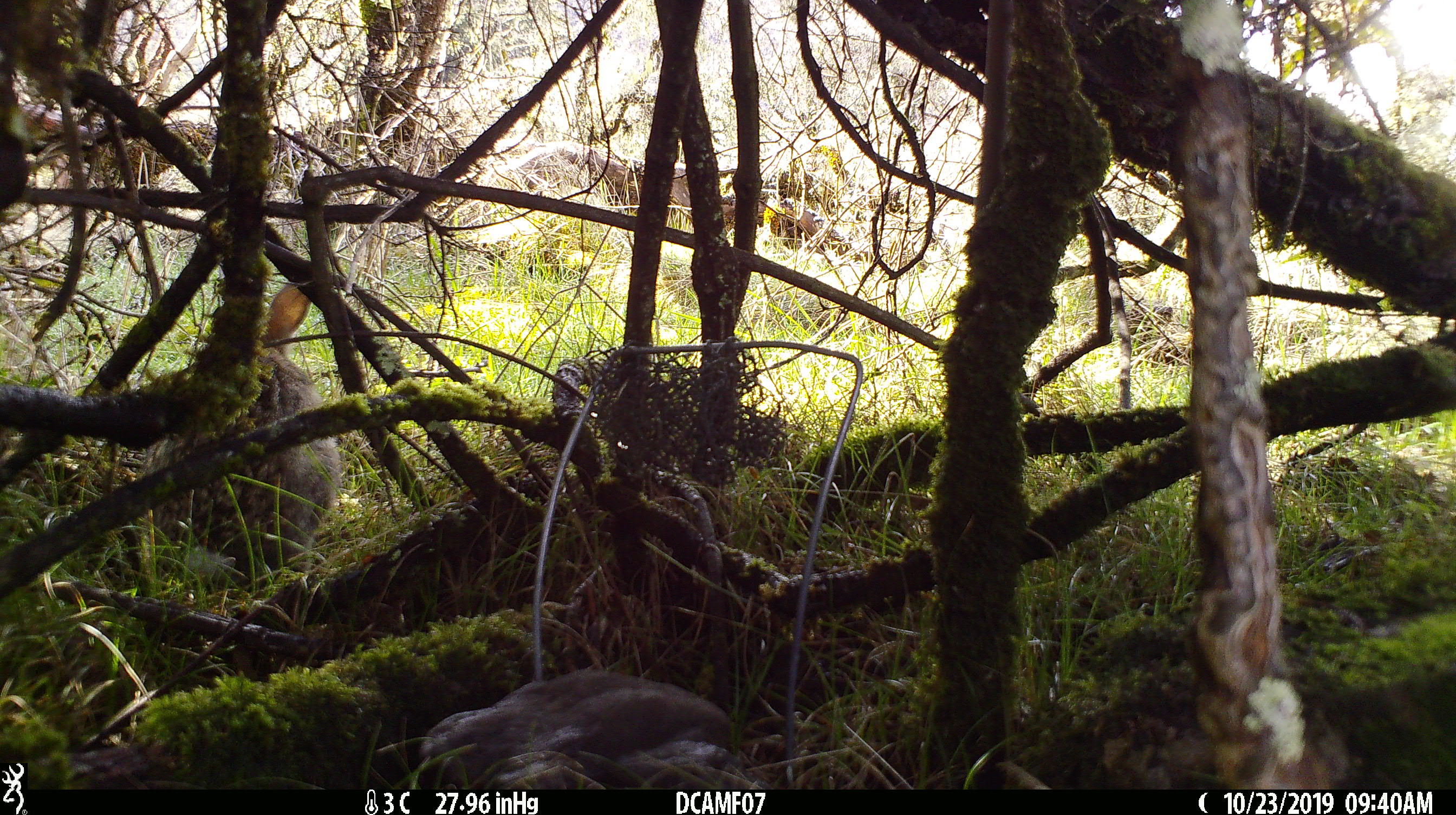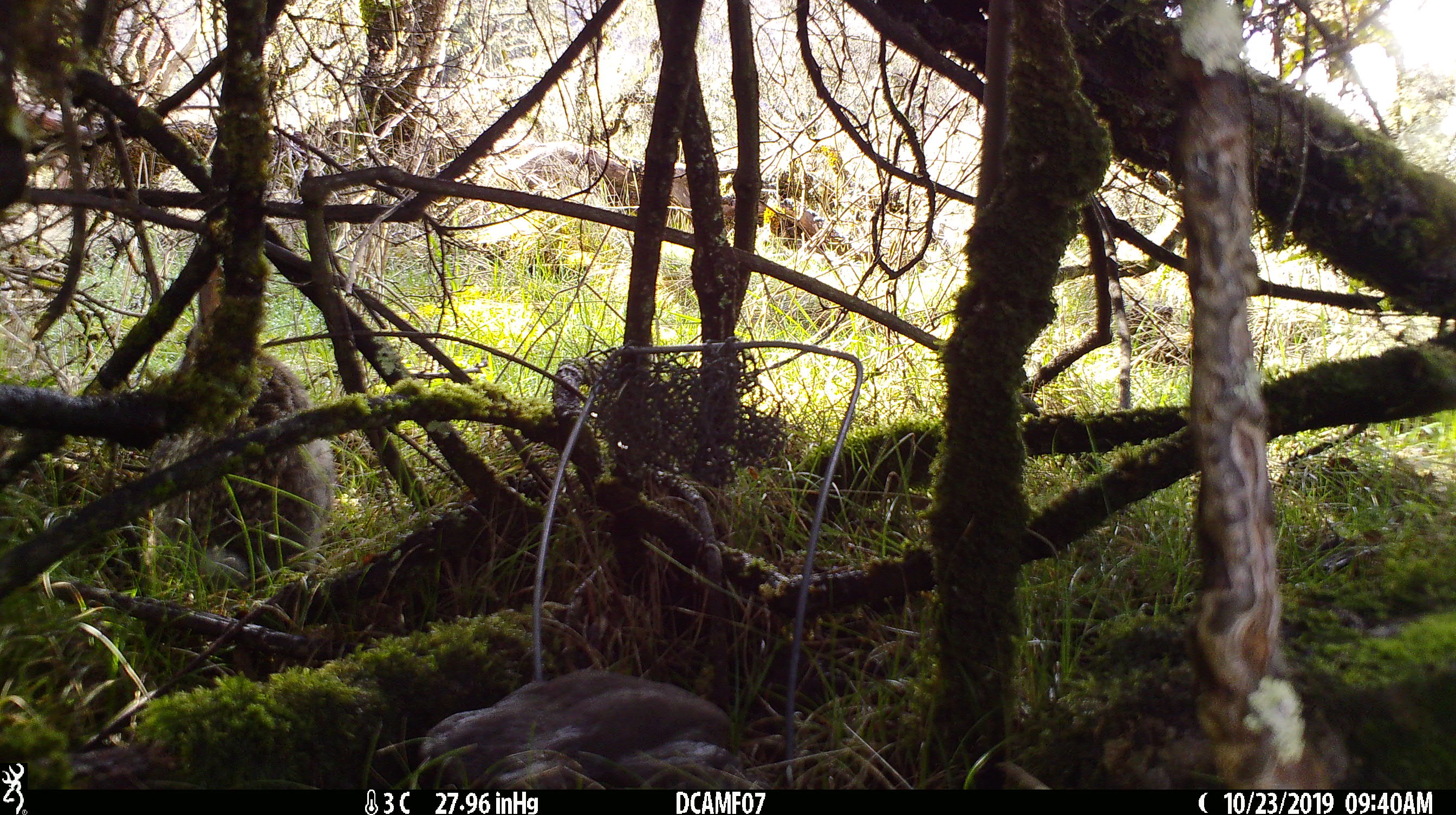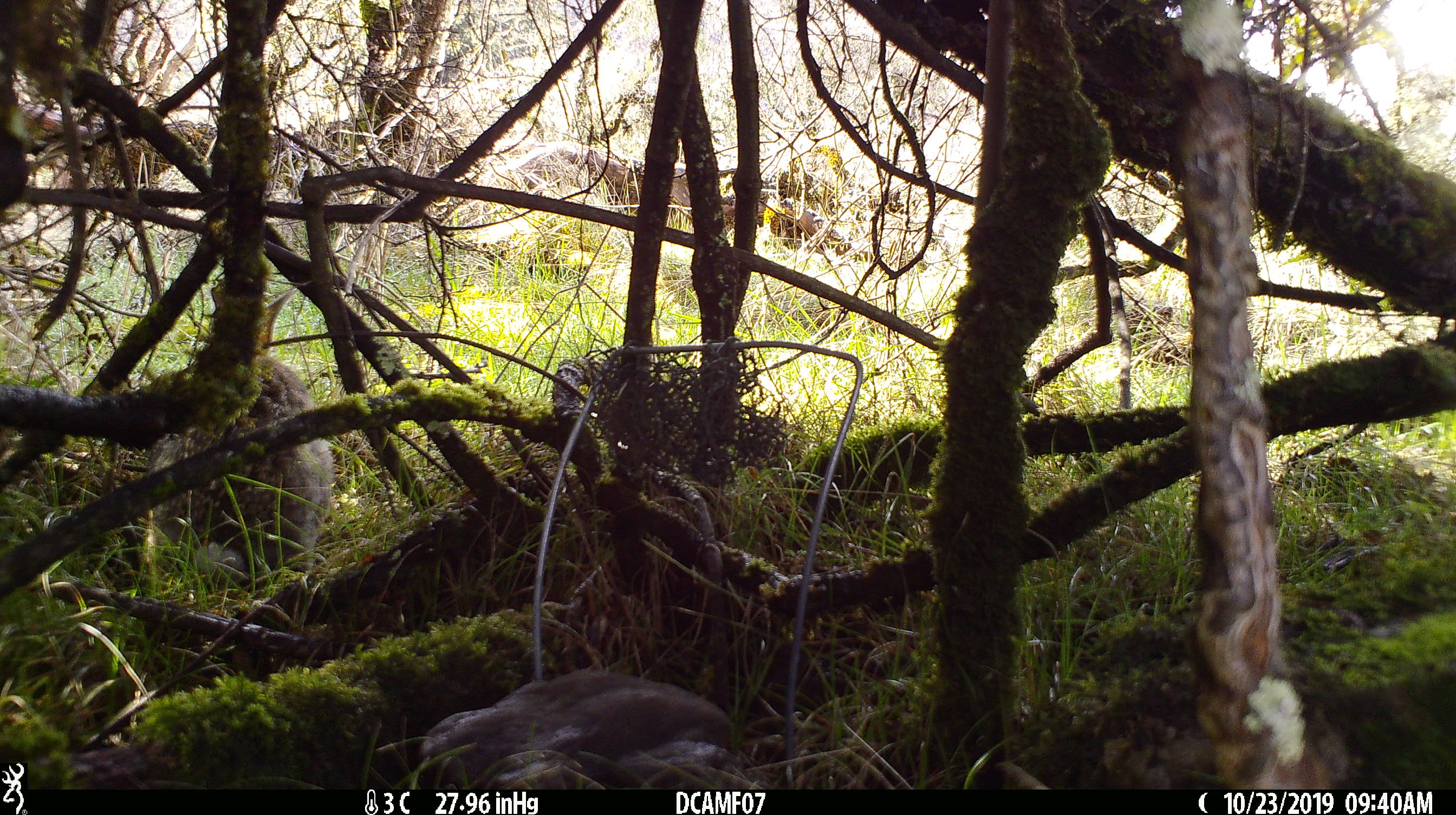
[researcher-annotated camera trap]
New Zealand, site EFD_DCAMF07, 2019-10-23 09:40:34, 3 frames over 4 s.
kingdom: Animalia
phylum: Chordata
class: Mammalia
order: Lagomorpha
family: Leporidae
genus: Oryctolagus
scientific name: Oryctolagus cuniculus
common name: european rabbit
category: rabbit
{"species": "rabbit (european rabbit) (Oryctolagus cuniculus)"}